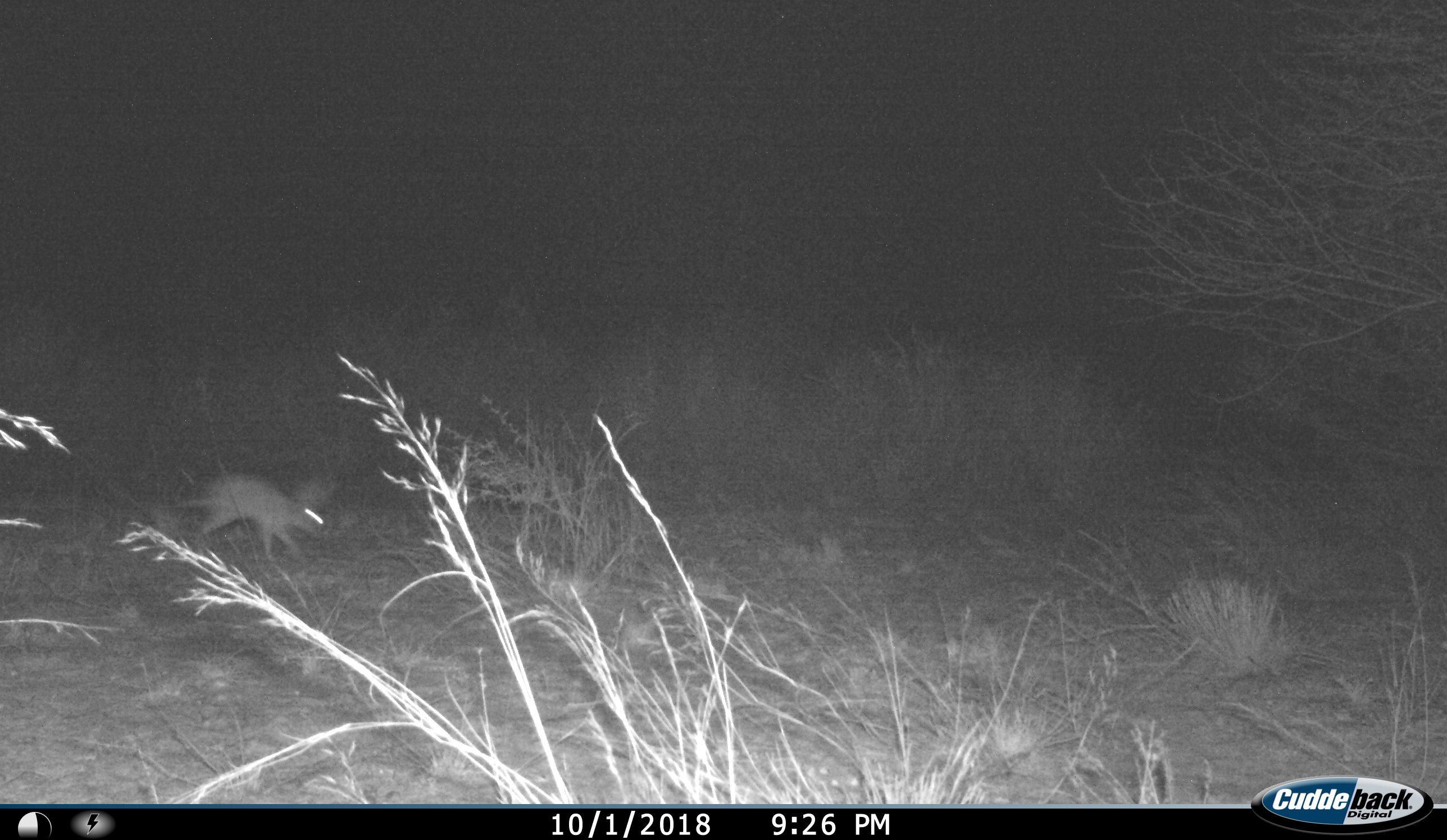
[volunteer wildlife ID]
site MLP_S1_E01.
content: unidentified animal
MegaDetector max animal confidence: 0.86